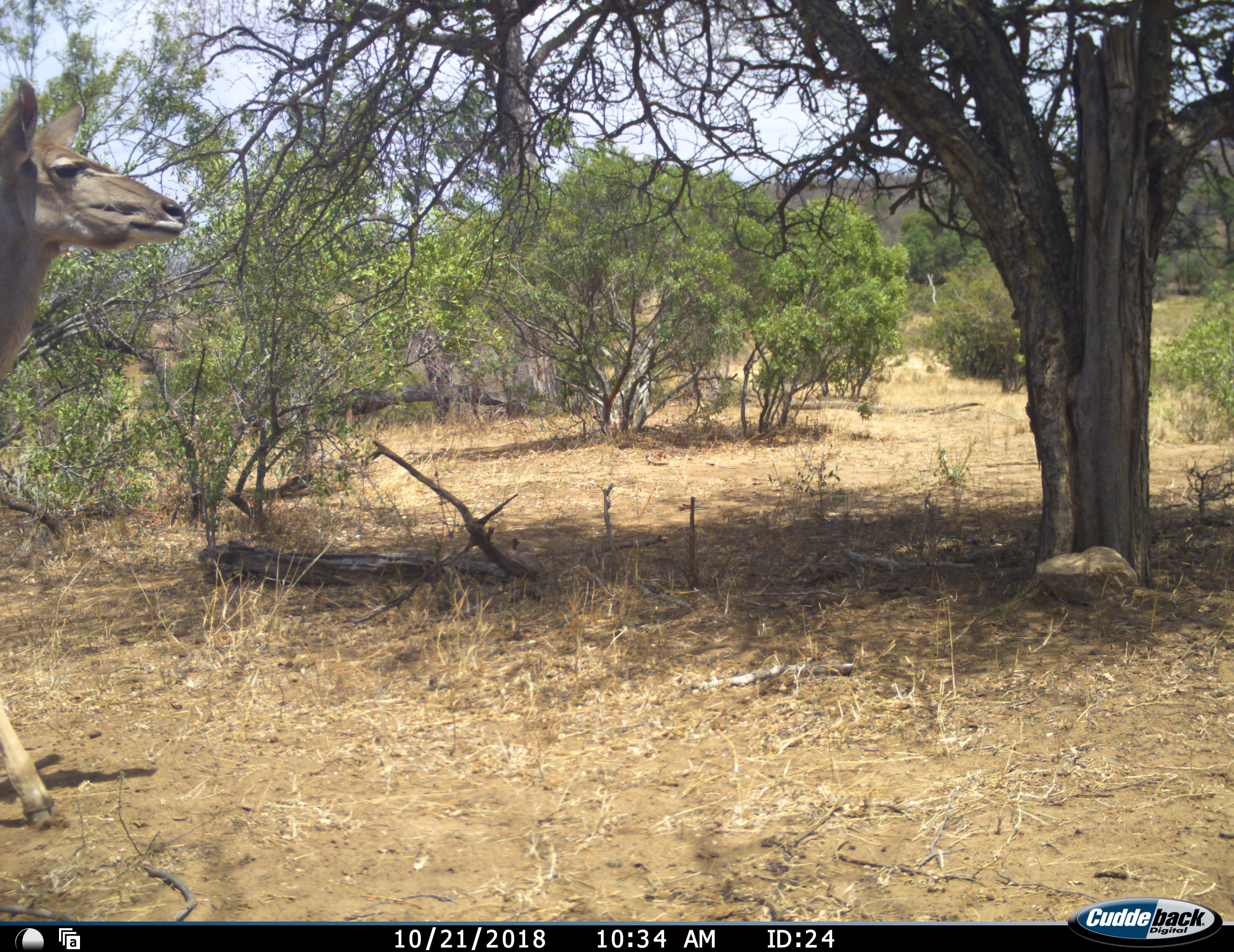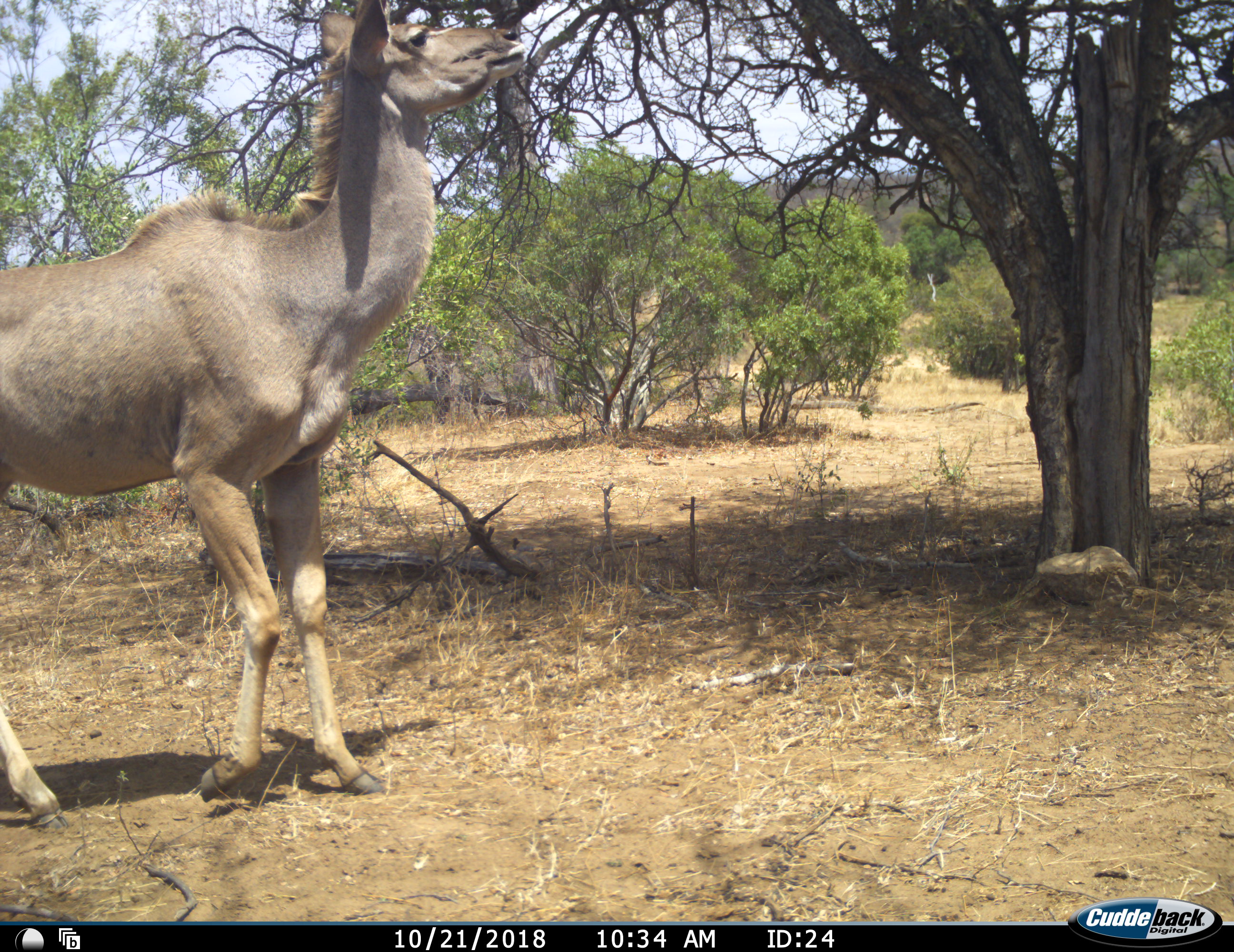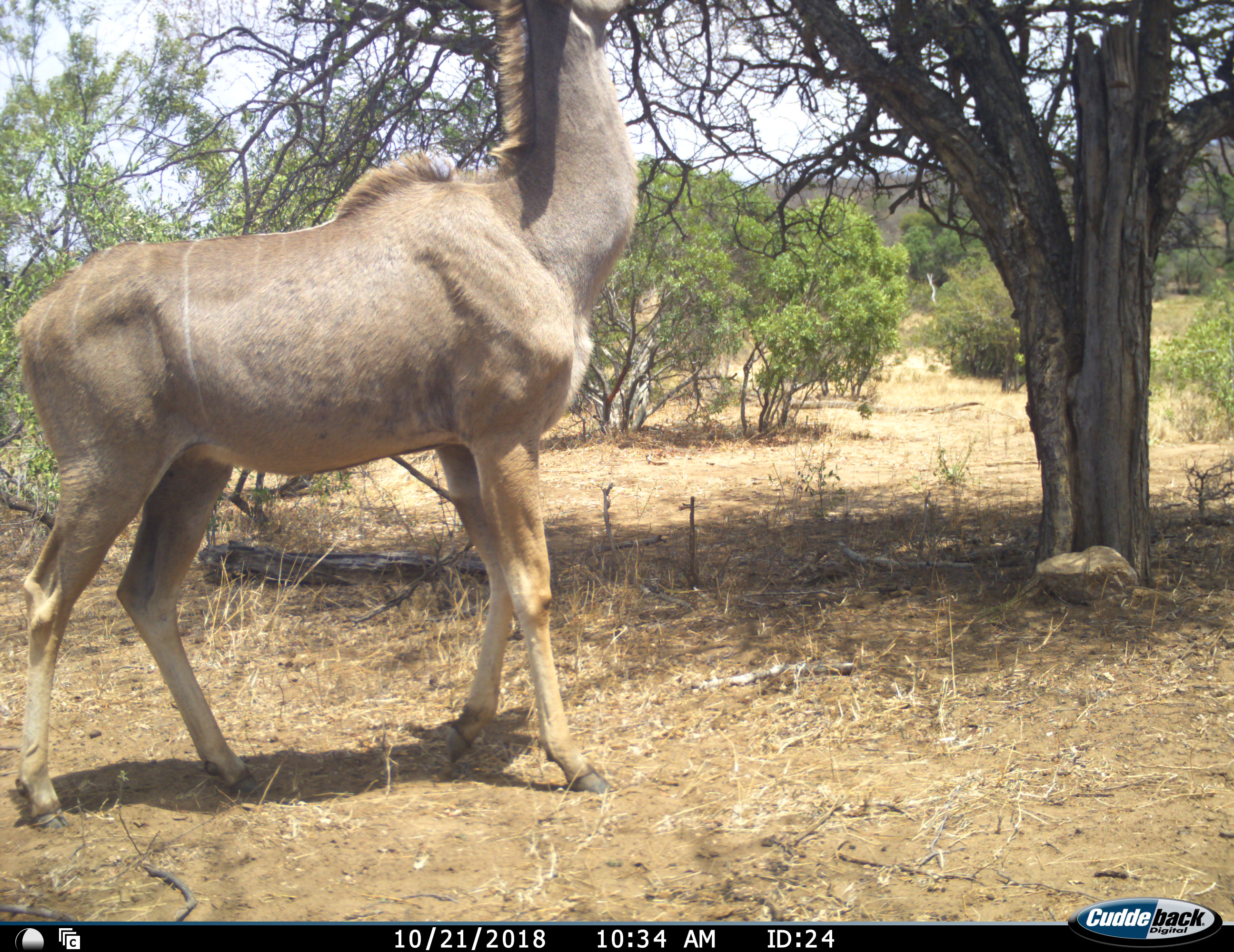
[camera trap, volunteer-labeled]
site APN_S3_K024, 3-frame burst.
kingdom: Animalia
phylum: Chordata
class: Mammalia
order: Artiodactyla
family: Bovidae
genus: Tragelaphus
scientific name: Tragelaphus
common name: kudu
Kudu (Tragelaphus), count 1. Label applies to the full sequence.